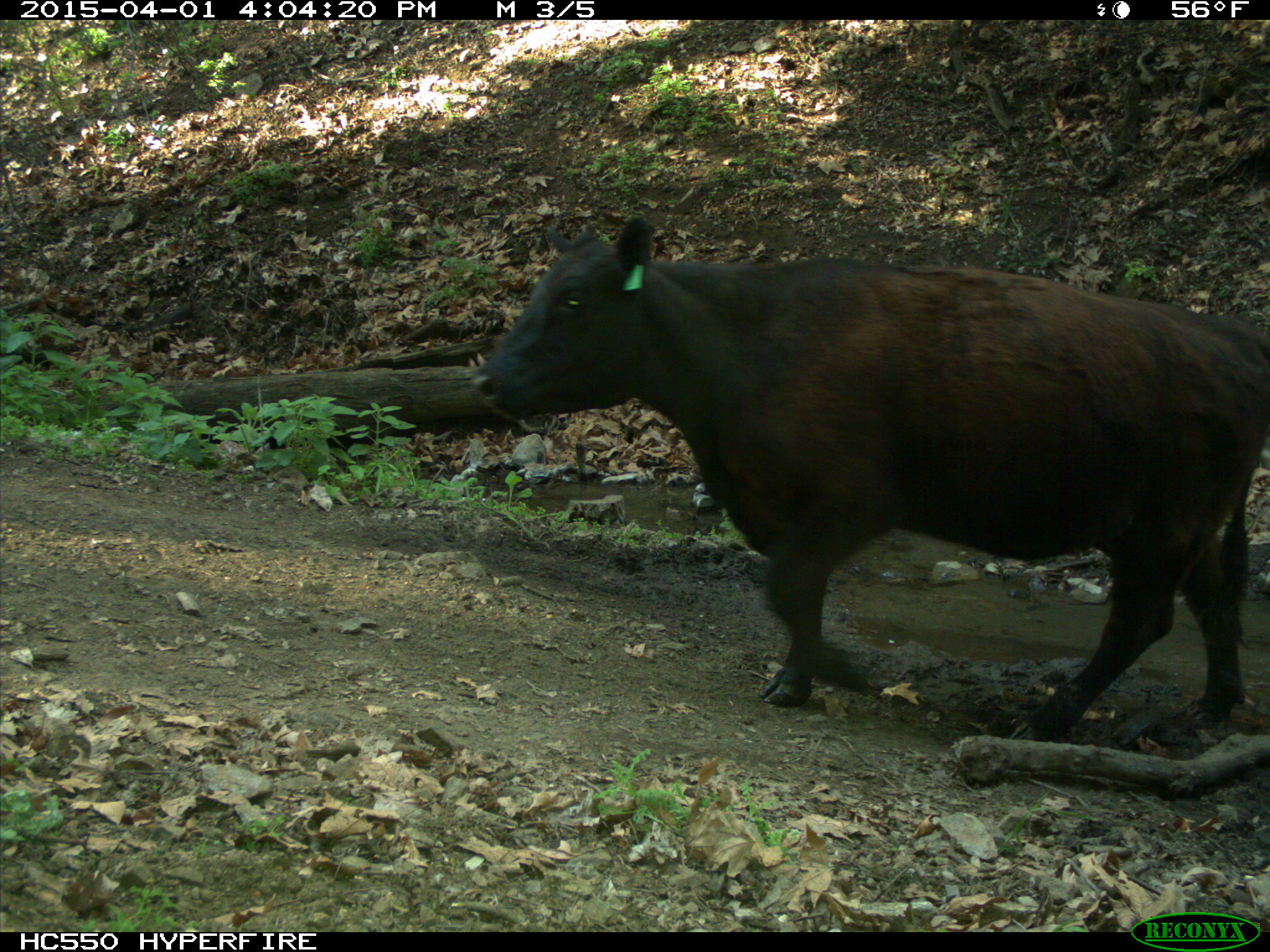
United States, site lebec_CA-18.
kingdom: Animalia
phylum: Chordata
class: Mammalia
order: Artiodactyla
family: Bovidae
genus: Bos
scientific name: Bos taurus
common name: domestic cow